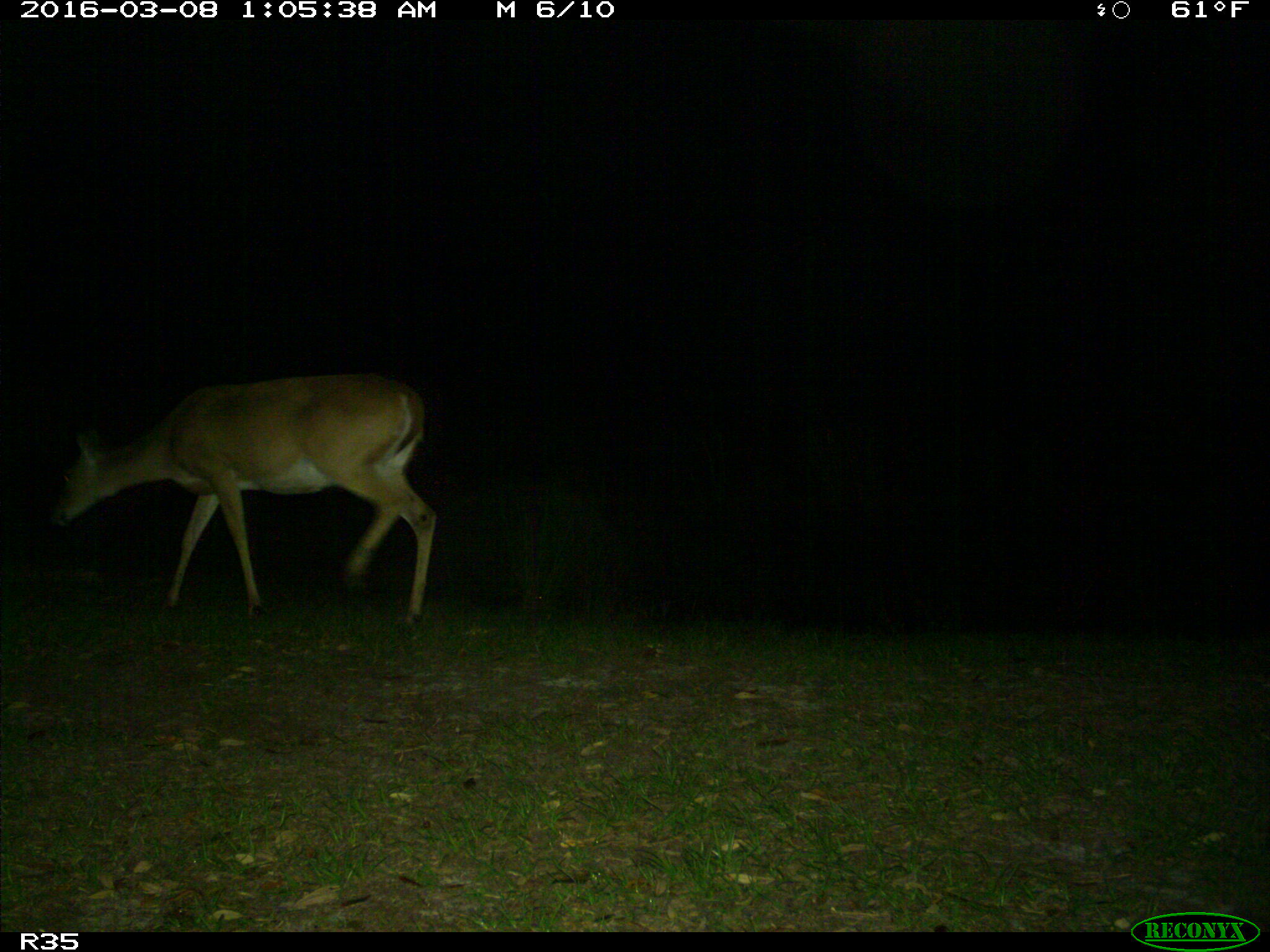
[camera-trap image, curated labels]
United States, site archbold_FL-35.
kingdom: Animalia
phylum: Chordata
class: Mammalia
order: Artiodactyla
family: Cervidae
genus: Odocoileus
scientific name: Odocoileus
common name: deer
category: unidentified deer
Unidentified deer (deer) (Odocoileus).